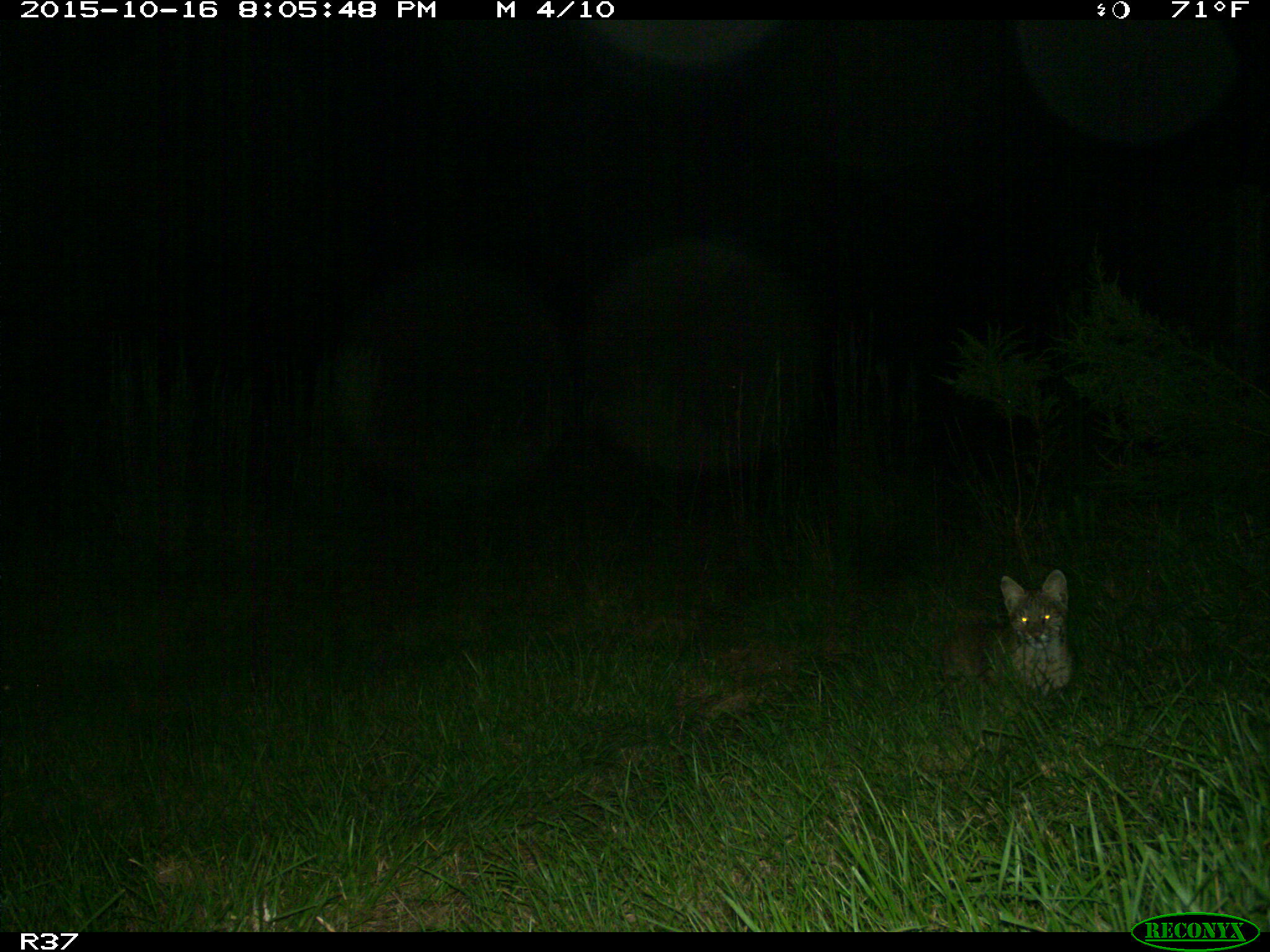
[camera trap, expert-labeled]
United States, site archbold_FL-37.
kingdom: Animalia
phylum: Chordata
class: Mammalia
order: Carnivora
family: Felidae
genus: Lynx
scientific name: Lynx rufus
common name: bobcat